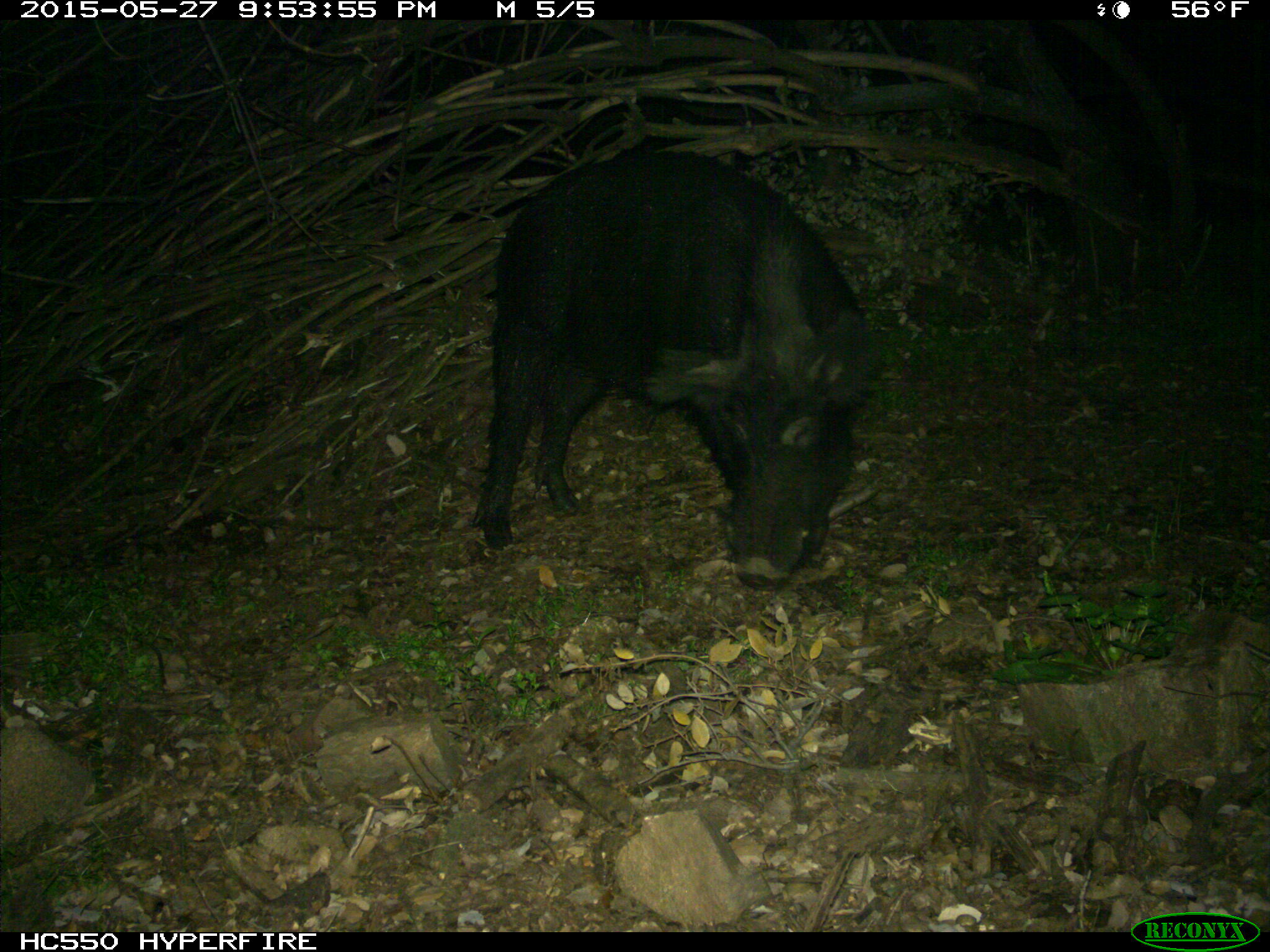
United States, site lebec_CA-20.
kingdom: Animalia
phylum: Chordata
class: Mammalia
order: Artiodactyla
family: Suidae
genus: Sus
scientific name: Sus scrofa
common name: wild boar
Sus scrofa (wild boar).